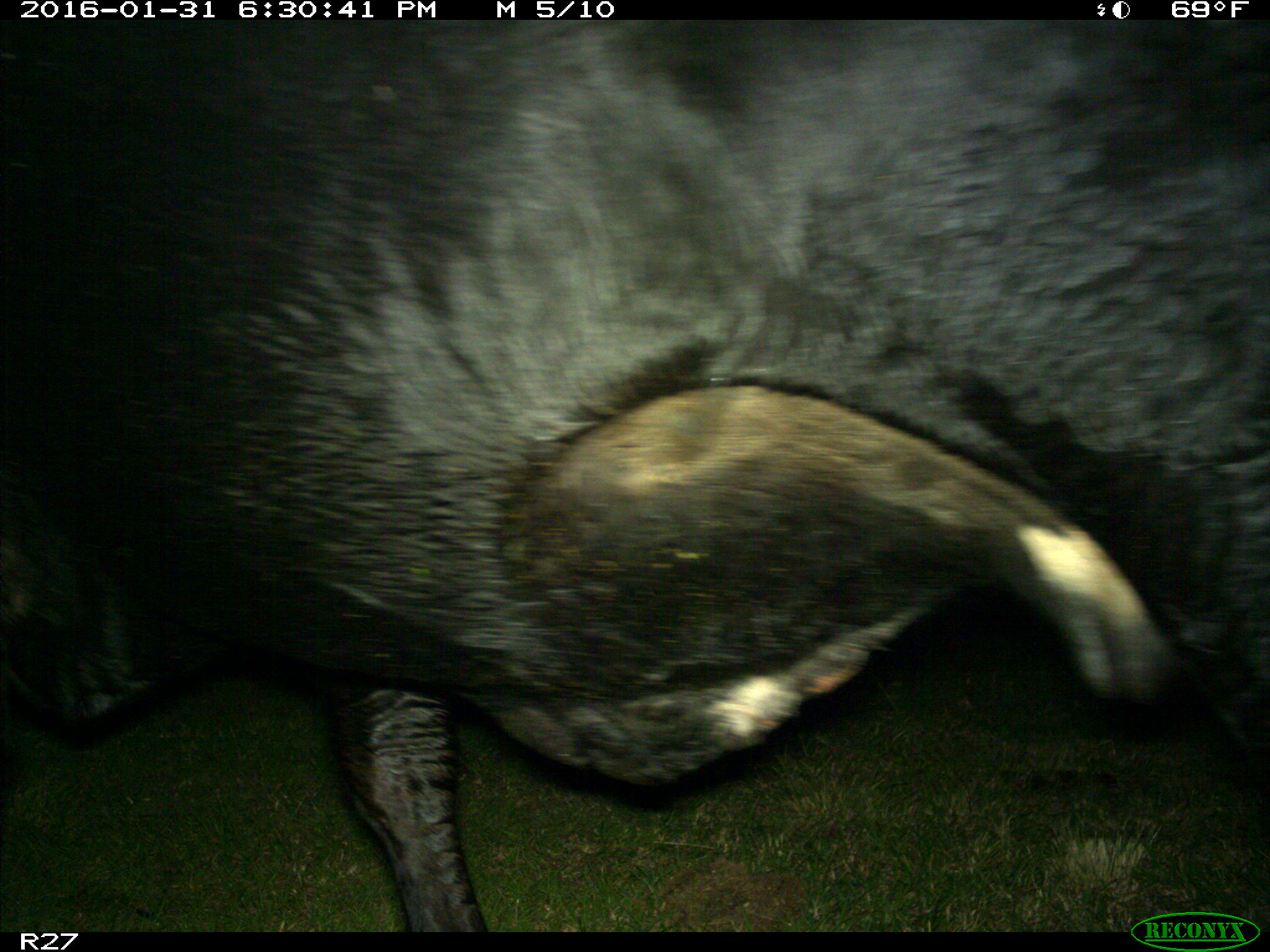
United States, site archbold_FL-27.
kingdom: Animalia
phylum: Chordata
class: Mammalia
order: Artiodactyla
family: Bovidae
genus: Bos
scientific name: Bos taurus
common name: domestic cow